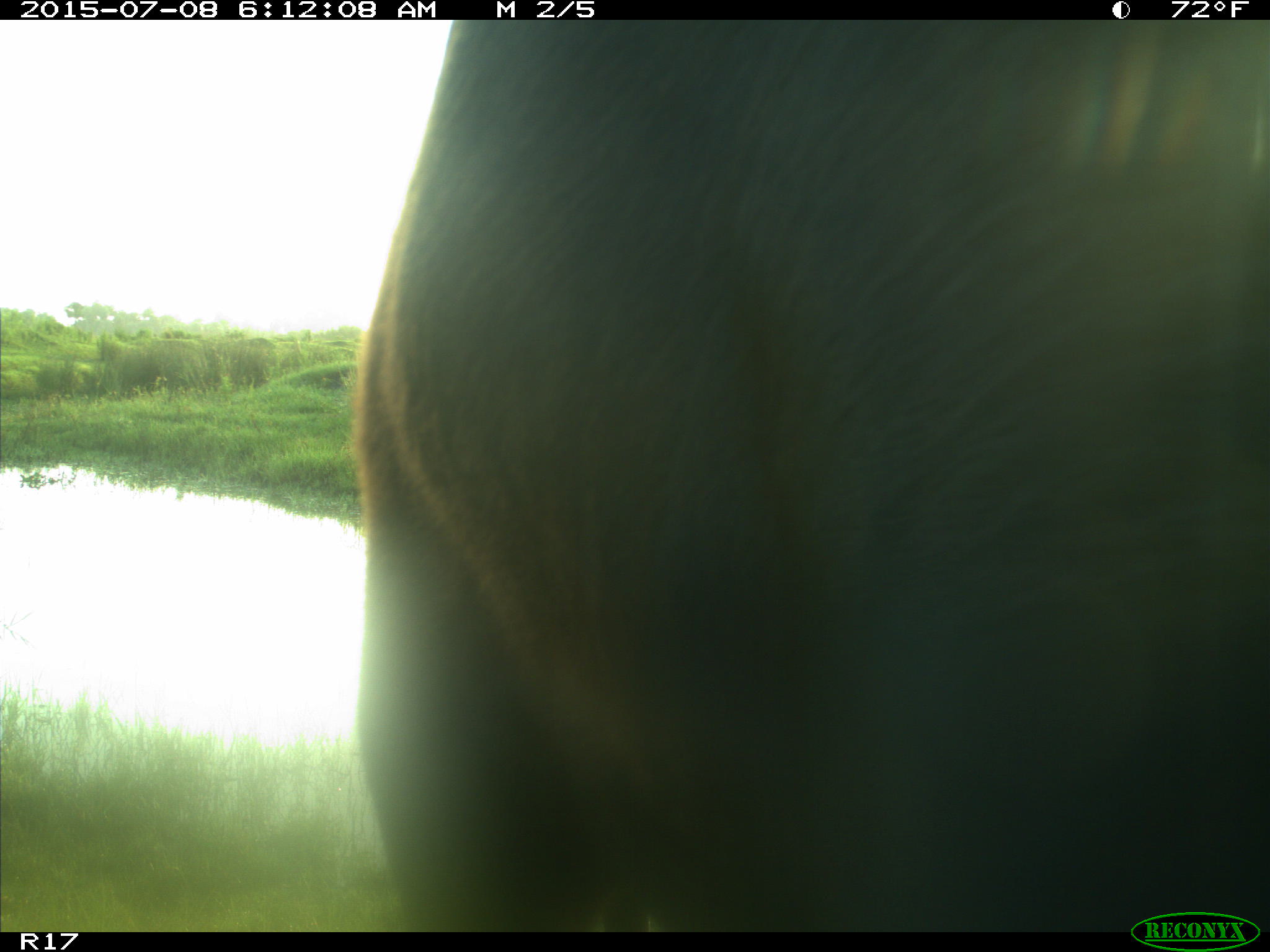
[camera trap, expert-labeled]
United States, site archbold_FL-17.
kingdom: Animalia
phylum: Chordata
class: Mammalia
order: Artiodactyla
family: Bovidae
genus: Bos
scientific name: Bos taurus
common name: domestic cow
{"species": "Bos taurus (domestic cow)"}